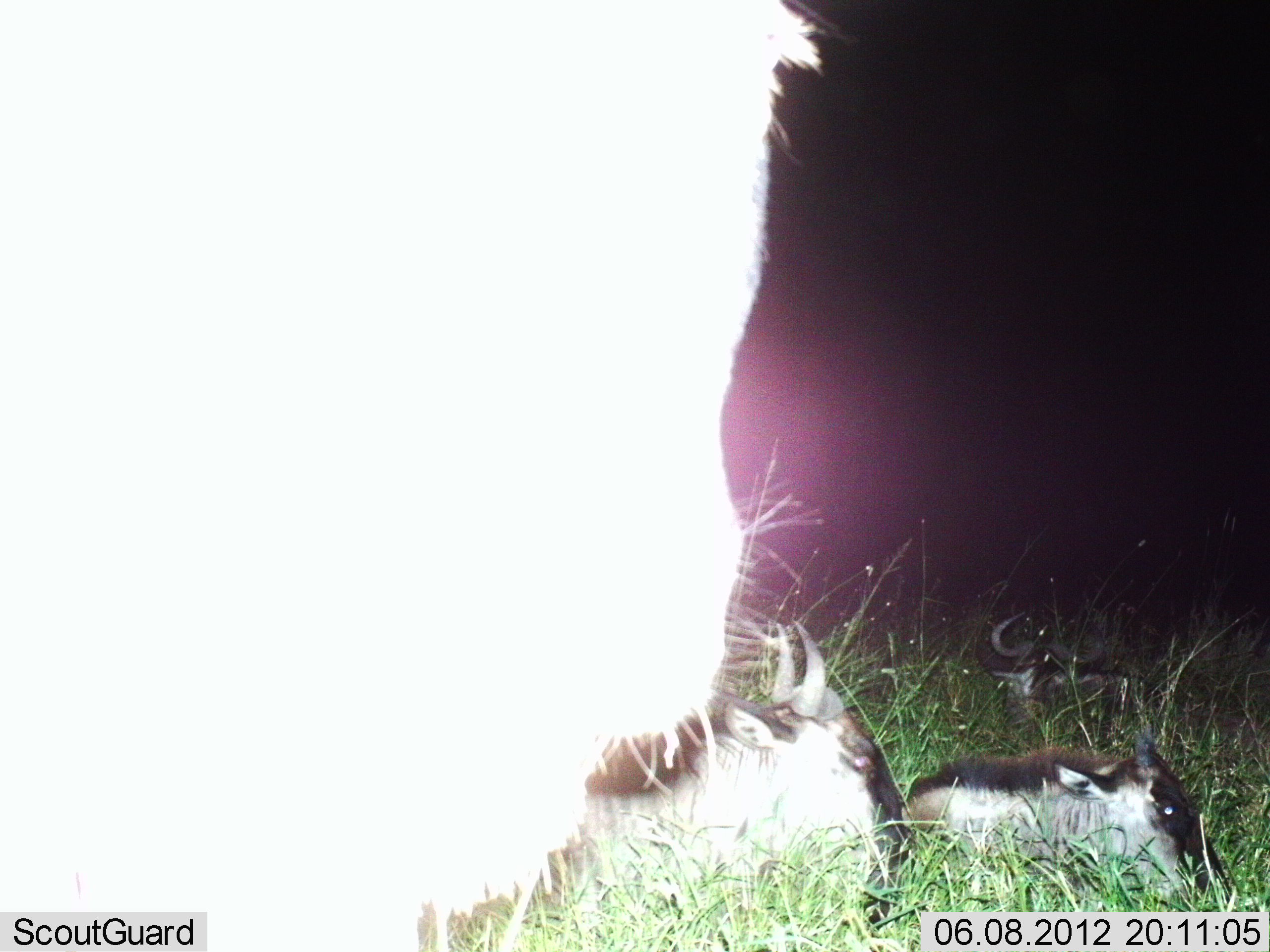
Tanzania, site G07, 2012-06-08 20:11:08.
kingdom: Animalia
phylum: Chordata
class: Mammalia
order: Artiodactyla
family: Bovidae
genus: Connochaetes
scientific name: Connochaetes taurinus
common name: blue wildebeest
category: wildebeest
Wildebeest (blue wildebeest) (Connochaetes taurinus), count 4. Behavior (volunteer vote fractions): standing 40%, resting 100%, moving 0%, interacting 0%. Young present (vote fraction): 50%. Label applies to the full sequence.